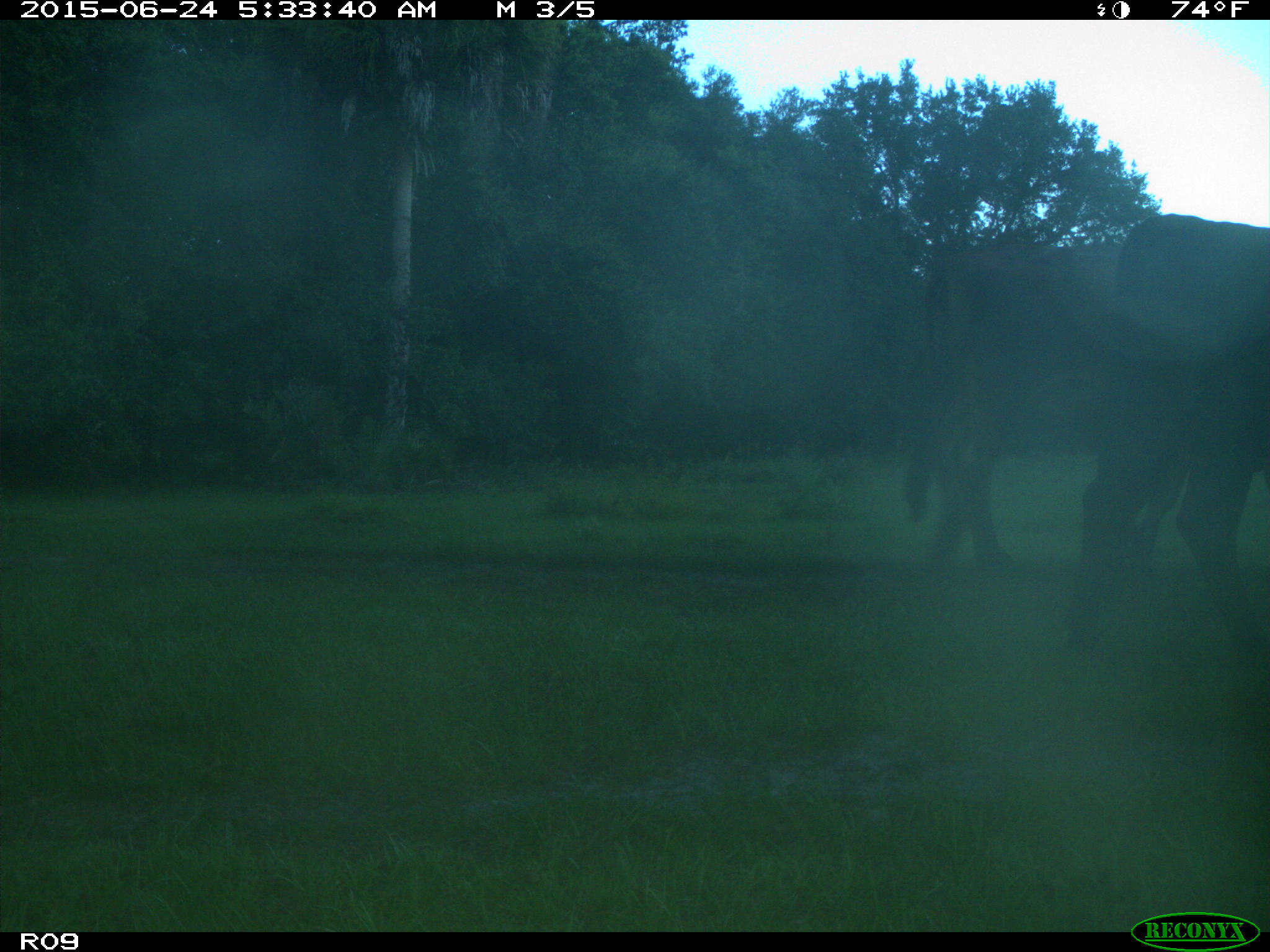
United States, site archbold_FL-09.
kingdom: Animalia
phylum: Chordata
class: Mammalia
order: Artiodactyla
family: Bovidae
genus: Bos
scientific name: Bos taurus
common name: domestic cow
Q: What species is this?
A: Bos taurus (domestic cow).